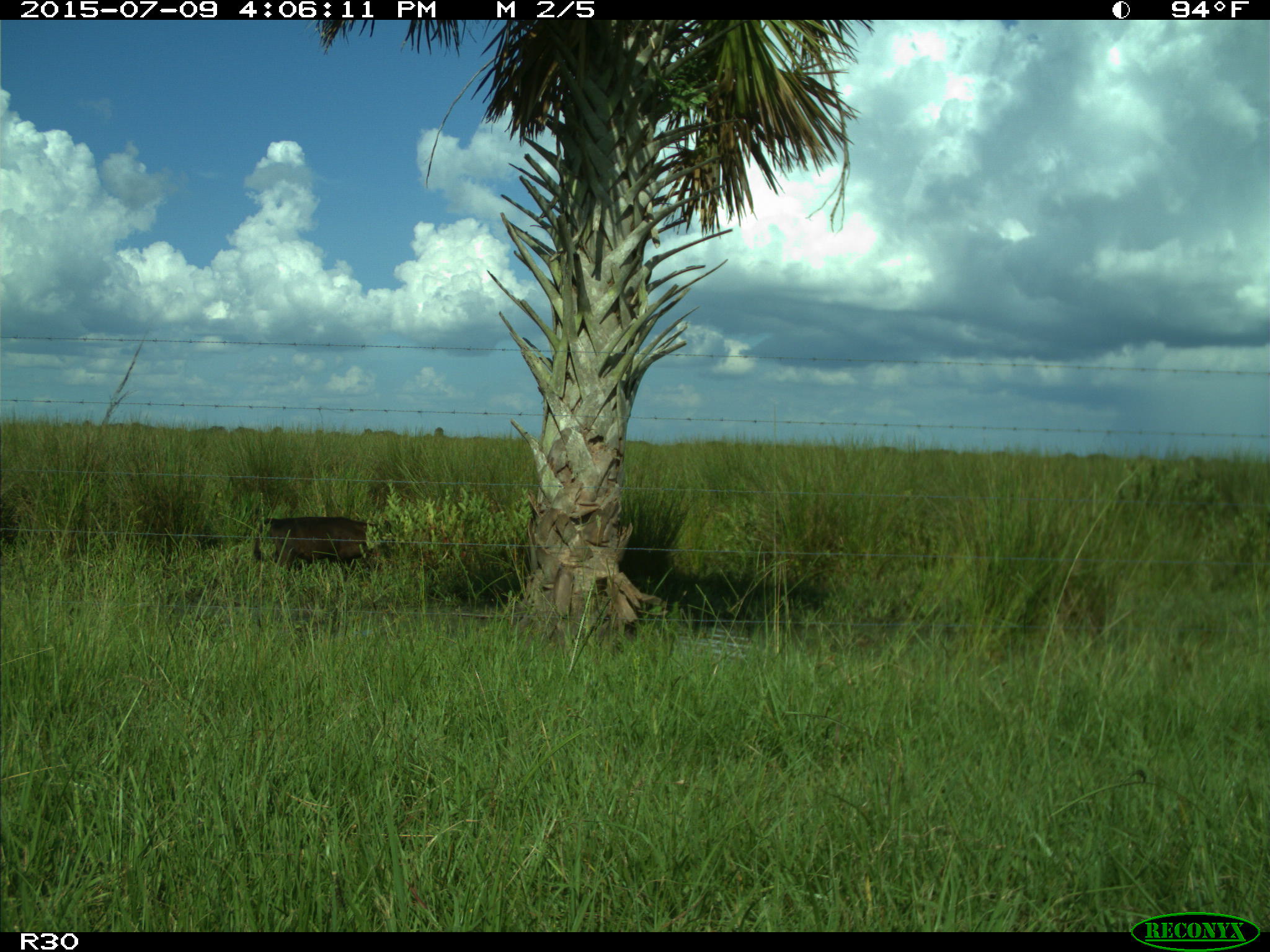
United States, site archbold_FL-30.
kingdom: Animalia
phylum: Chordata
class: Mammalia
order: Artiodactyla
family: Bovidae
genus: Bos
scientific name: Bos taurus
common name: domestic cow